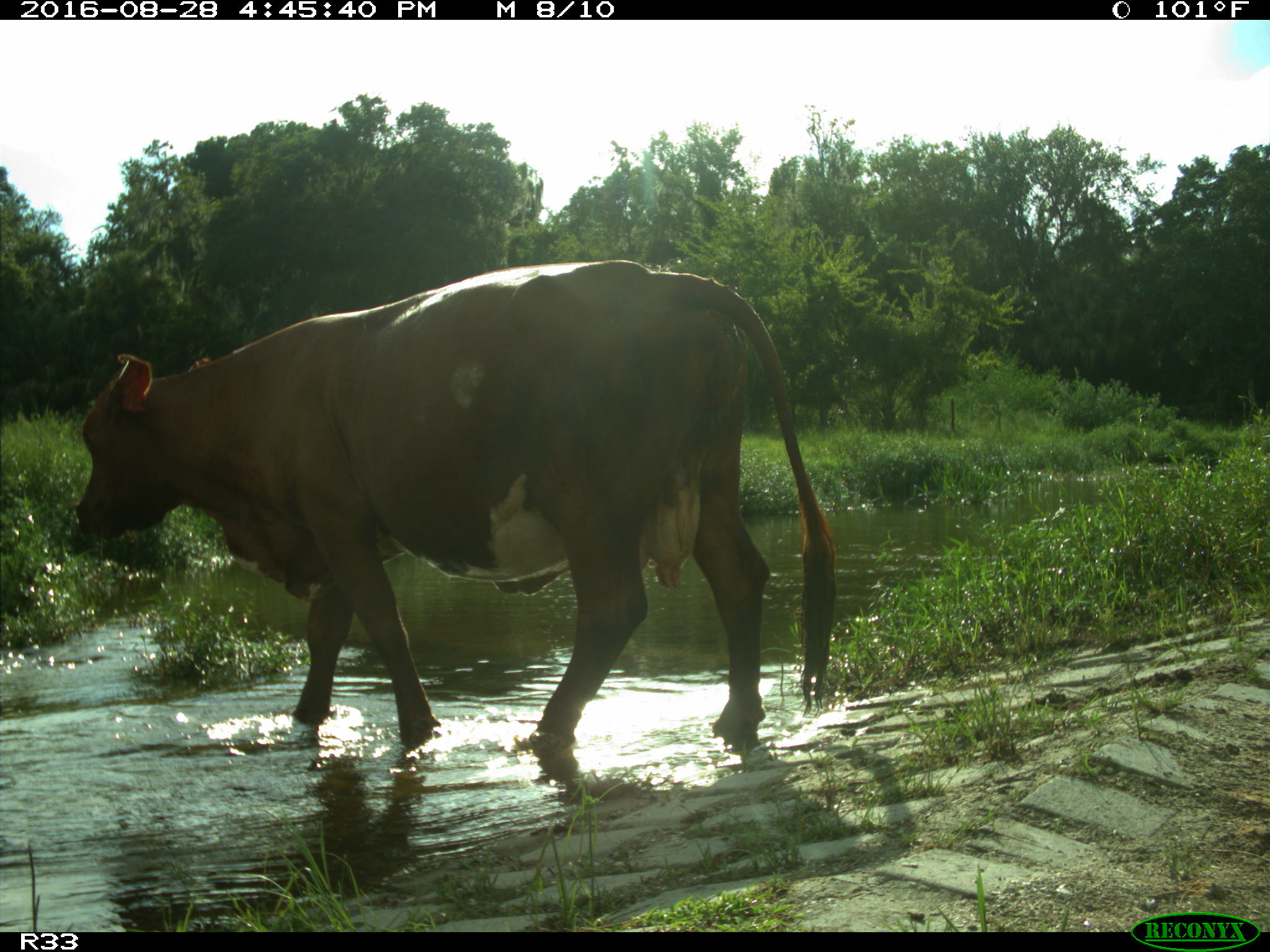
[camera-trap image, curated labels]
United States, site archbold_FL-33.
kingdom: Animalia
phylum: Chordata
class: Mammalia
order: Artiodactyla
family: Bovidae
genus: Bos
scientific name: Bos taurus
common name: domestic cow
Bos taurus (domestic cow).